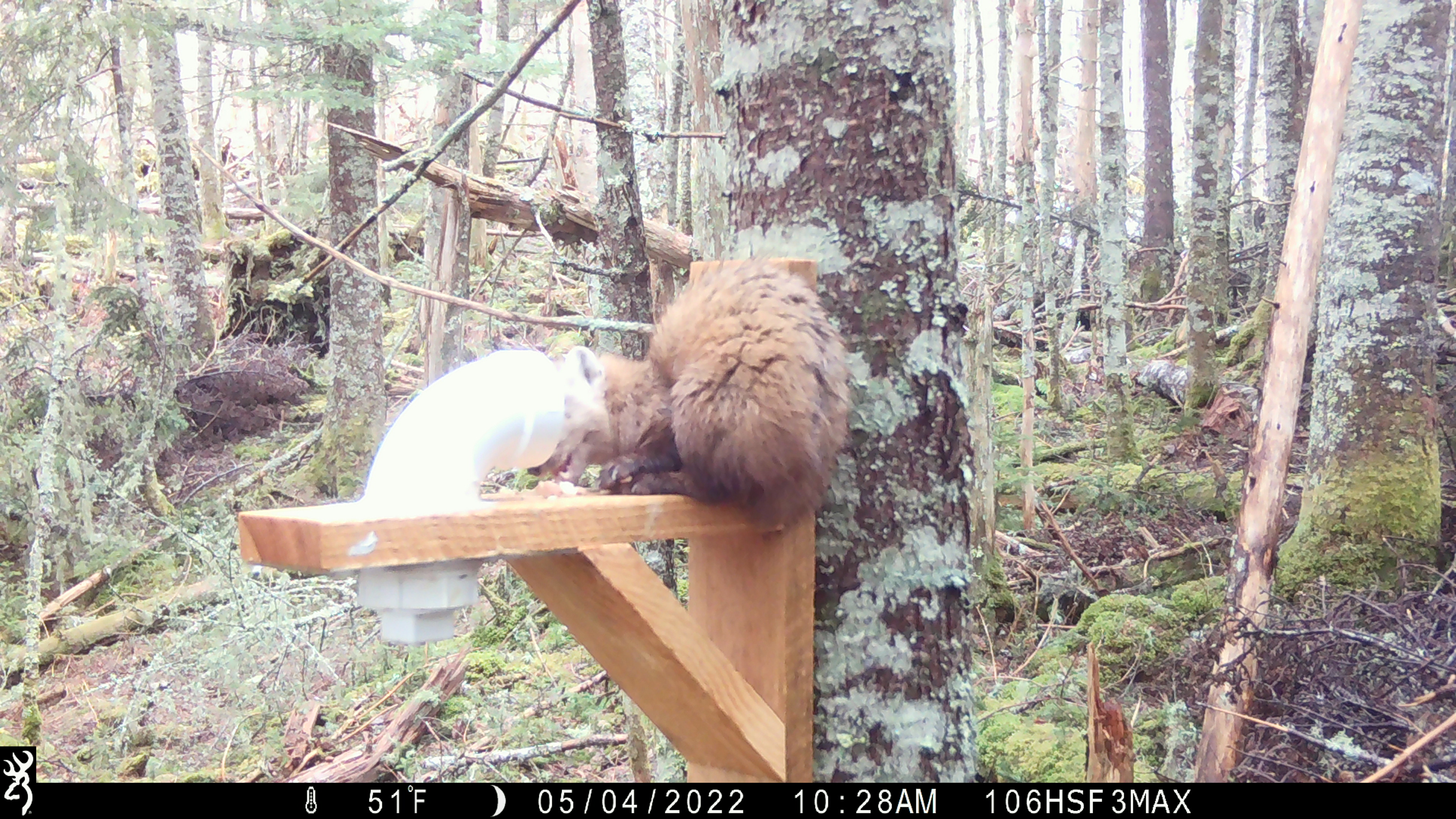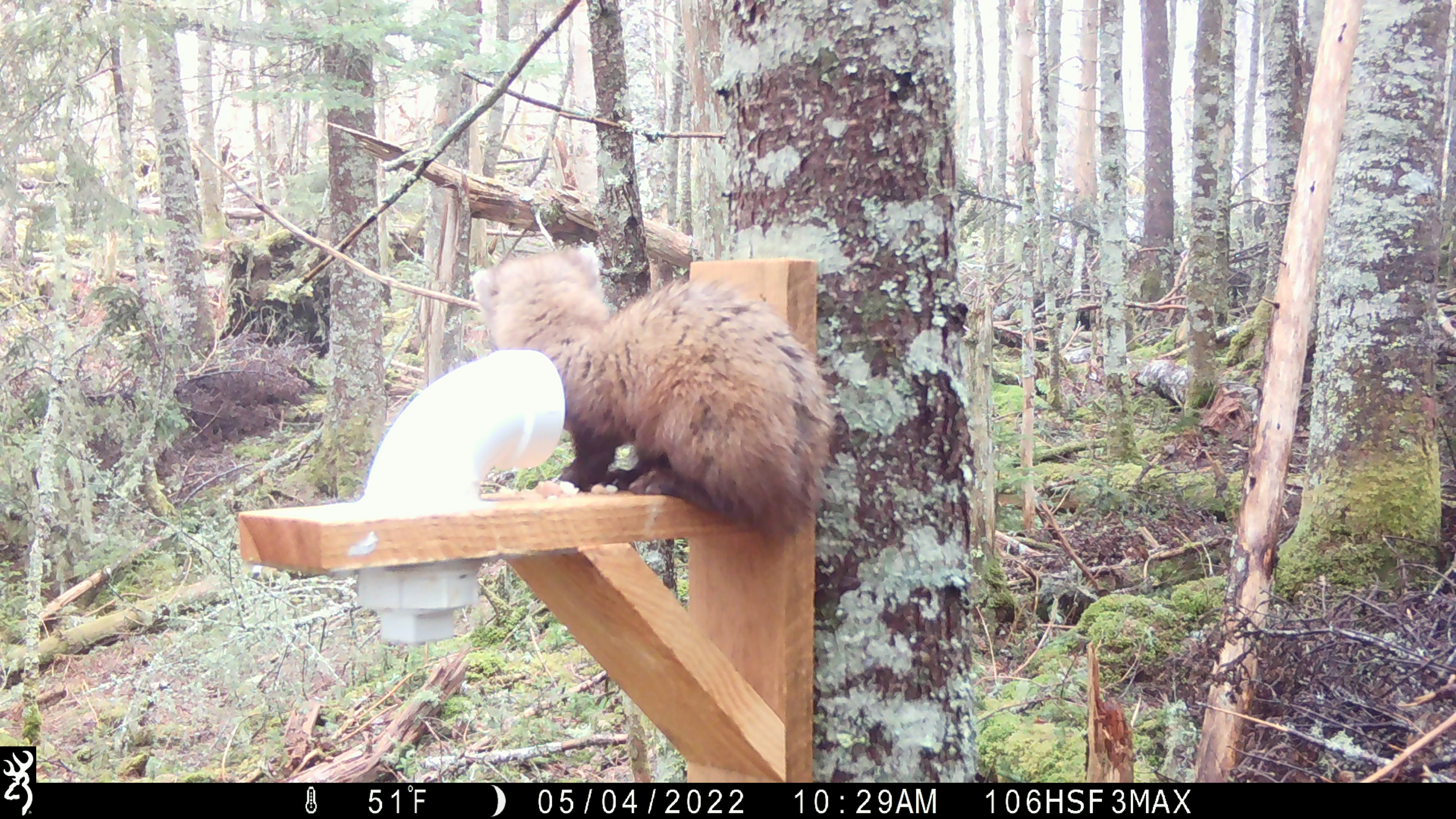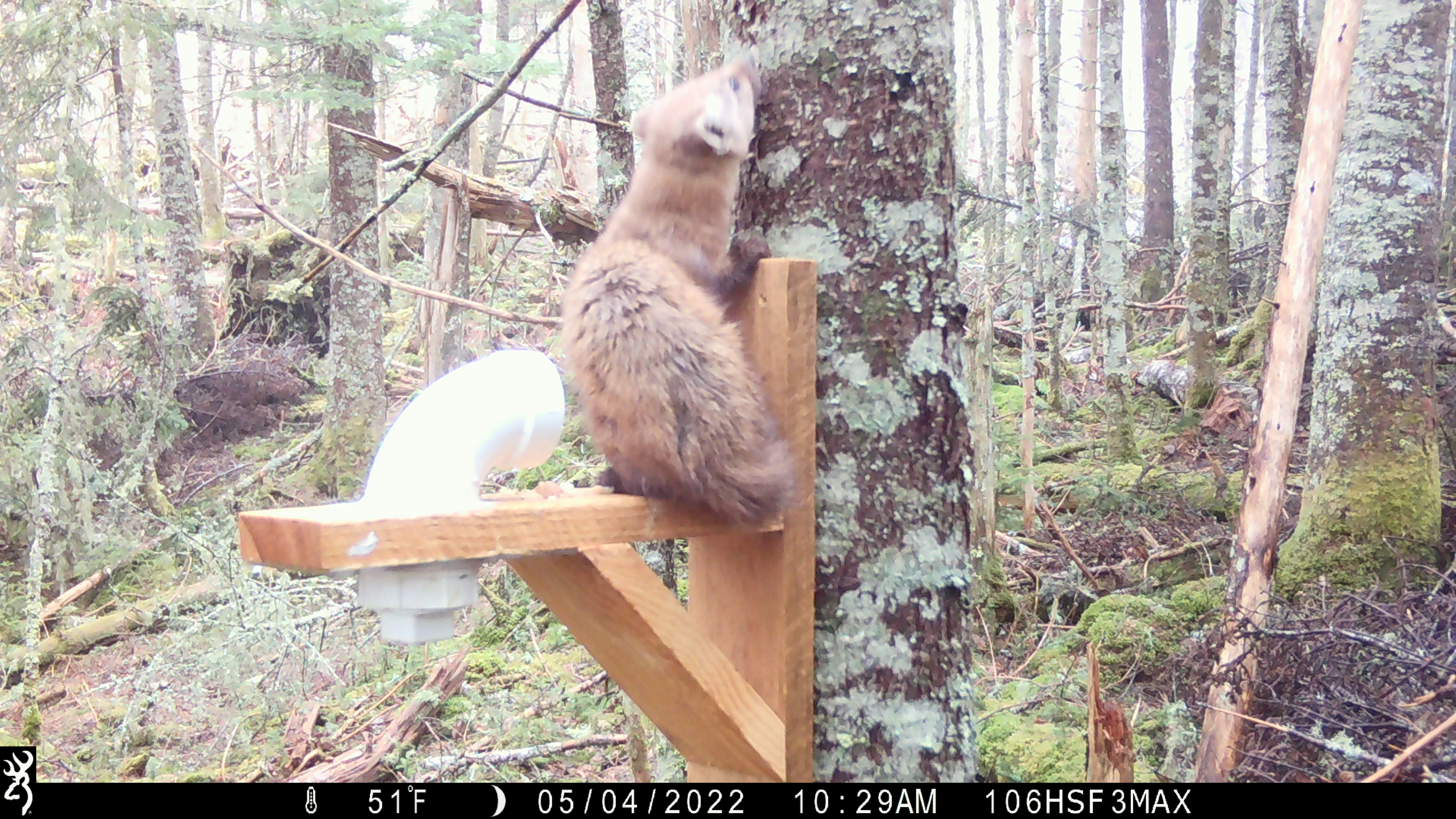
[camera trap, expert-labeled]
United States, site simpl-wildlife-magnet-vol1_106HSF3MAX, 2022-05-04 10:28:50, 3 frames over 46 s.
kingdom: Animalia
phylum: Chordata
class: Mammalia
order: Carnivora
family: Mustelidae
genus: Martes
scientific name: Martes americana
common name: american marten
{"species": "american marten (Martes americana)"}